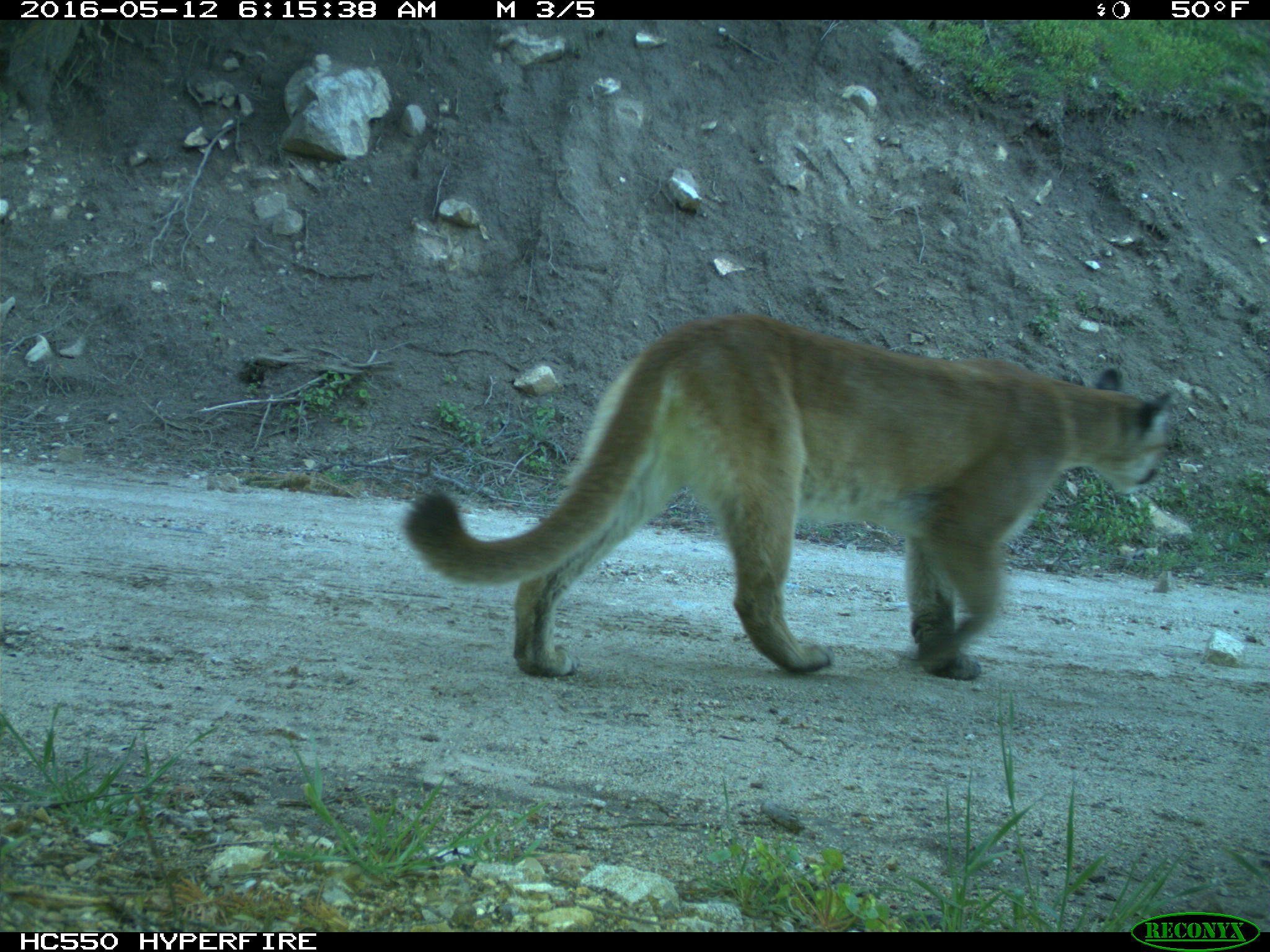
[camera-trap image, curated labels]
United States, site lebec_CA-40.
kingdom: Animalia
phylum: Chordata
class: Mammalia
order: Carnivora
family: Felidae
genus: Puma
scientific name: Puma concolor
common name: mountain lion